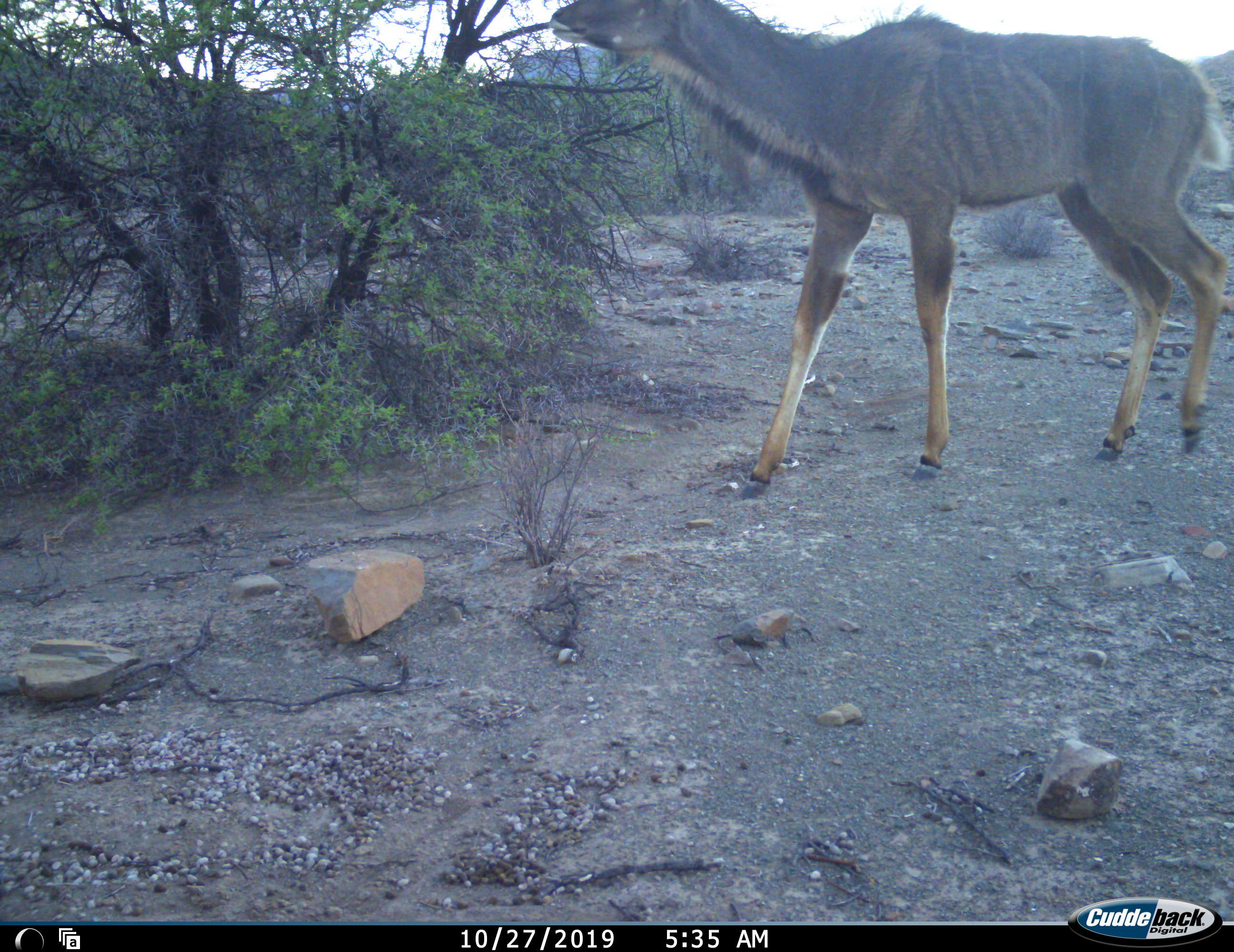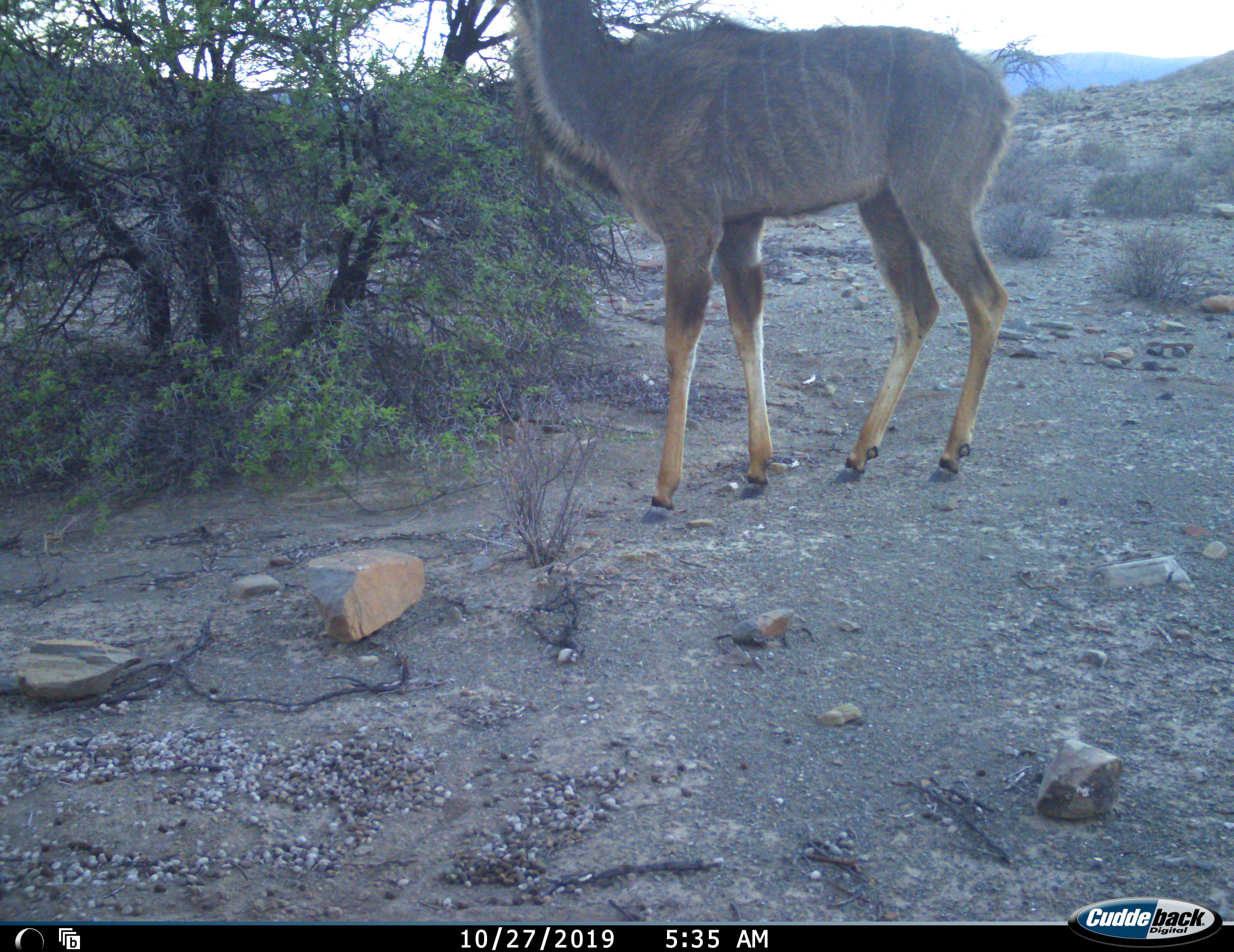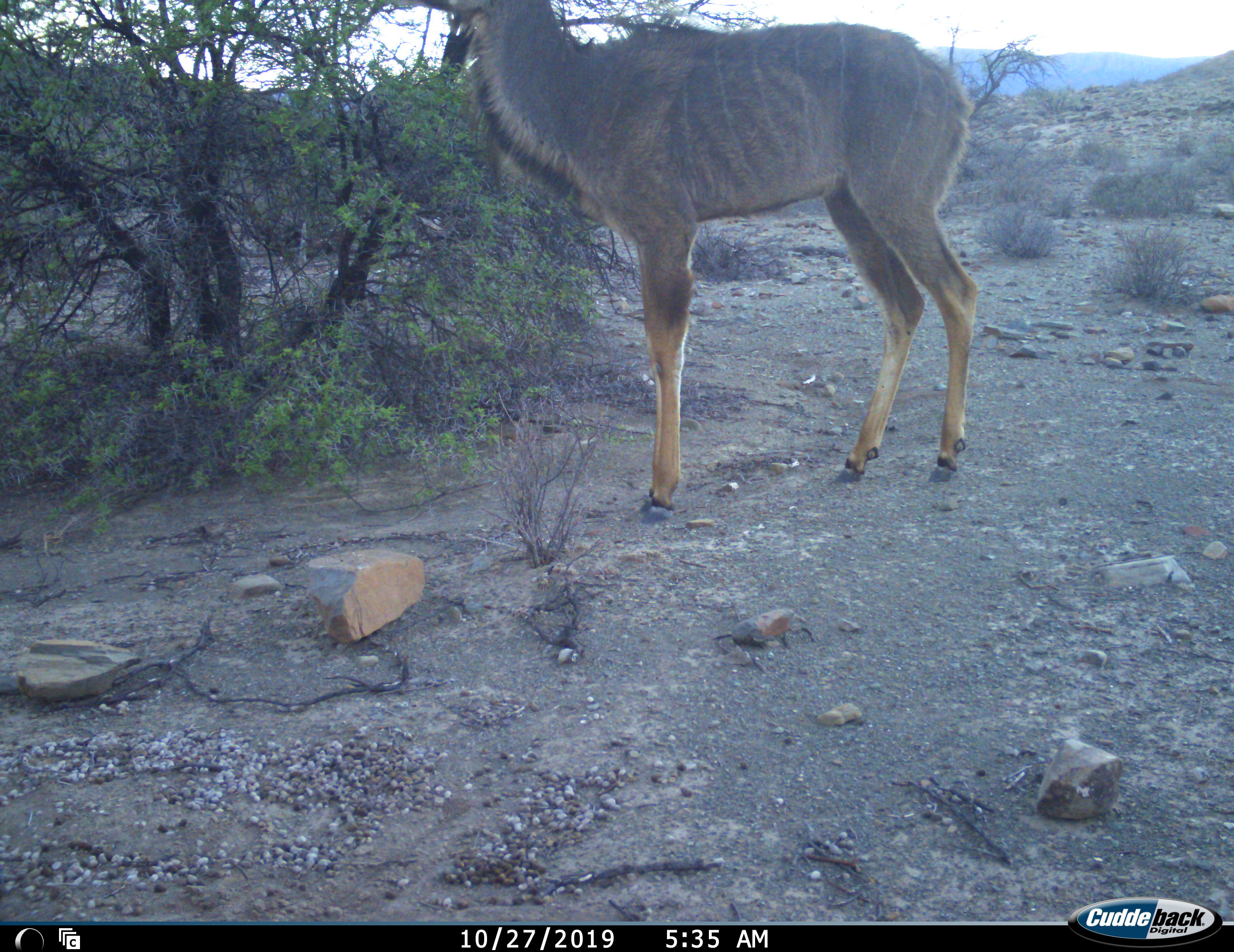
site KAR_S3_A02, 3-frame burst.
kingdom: Animalia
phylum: Chordata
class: Mammalia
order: Artiodactyla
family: Bovidae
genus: Tragelaphus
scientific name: Tragelaphus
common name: kudu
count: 1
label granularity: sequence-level